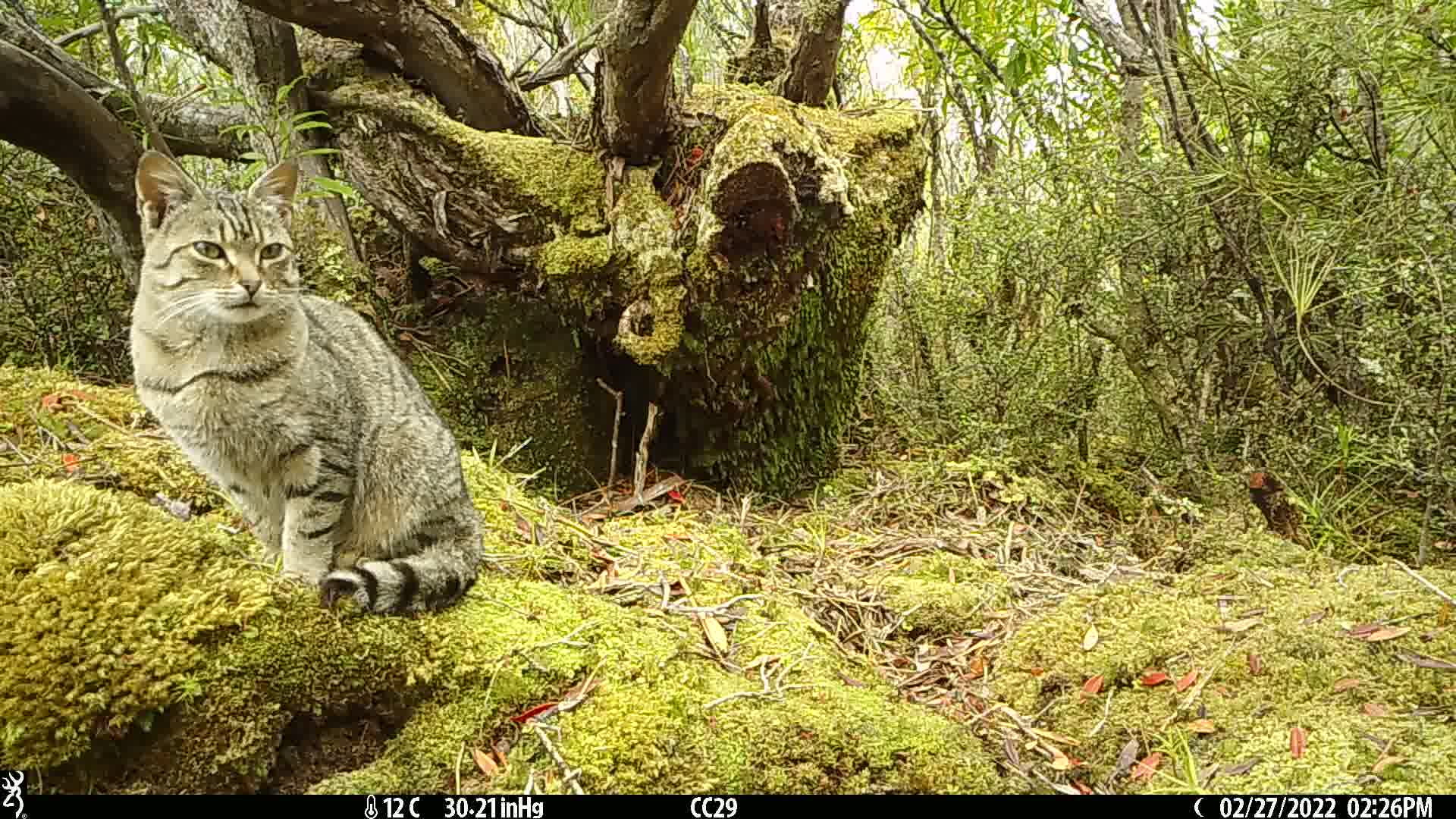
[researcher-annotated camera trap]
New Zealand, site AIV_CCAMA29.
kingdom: Animalia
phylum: Chordata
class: Mammalia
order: Carnivora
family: Felidae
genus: Felis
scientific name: Felis catus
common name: domestic cat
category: cat